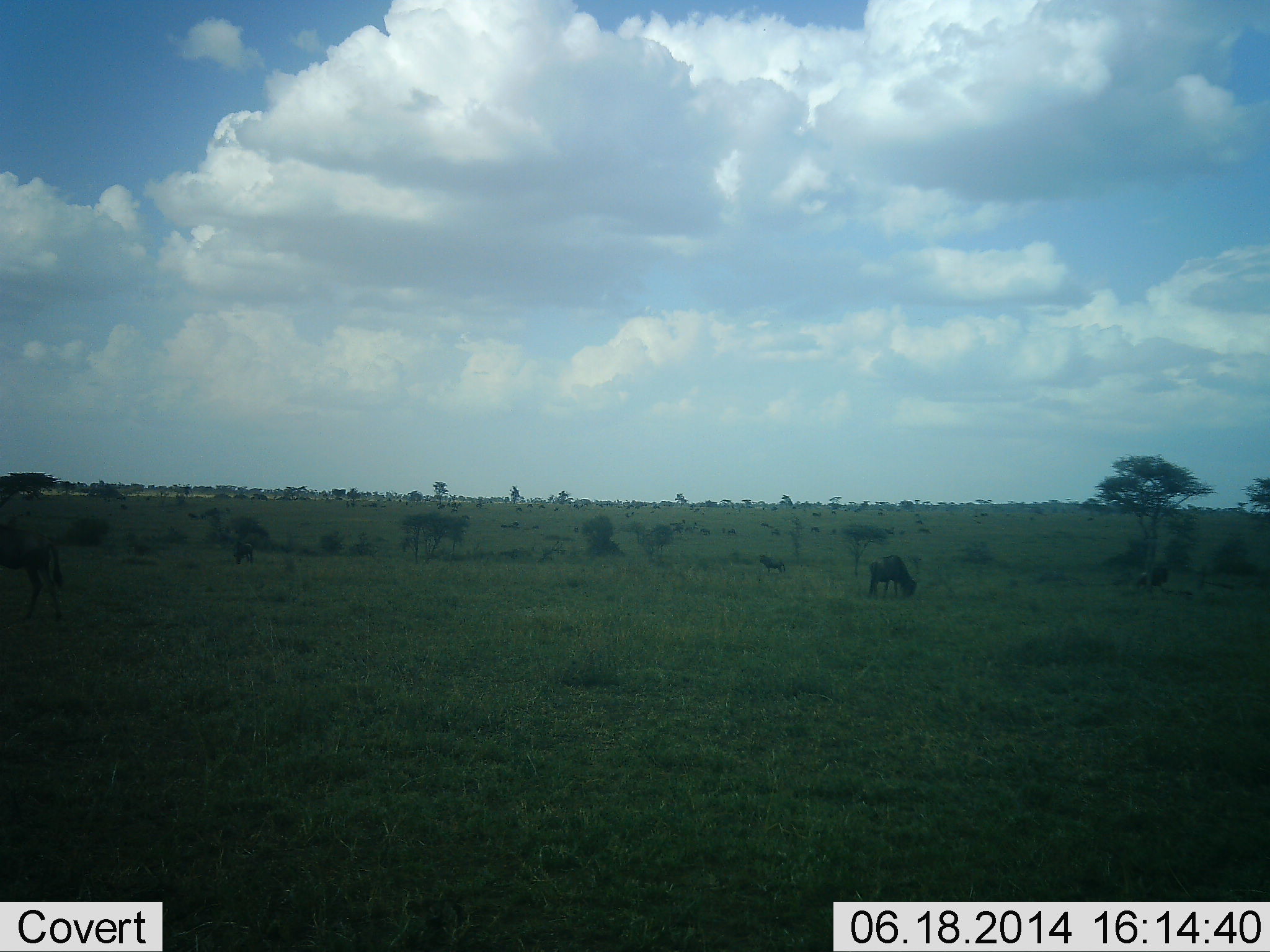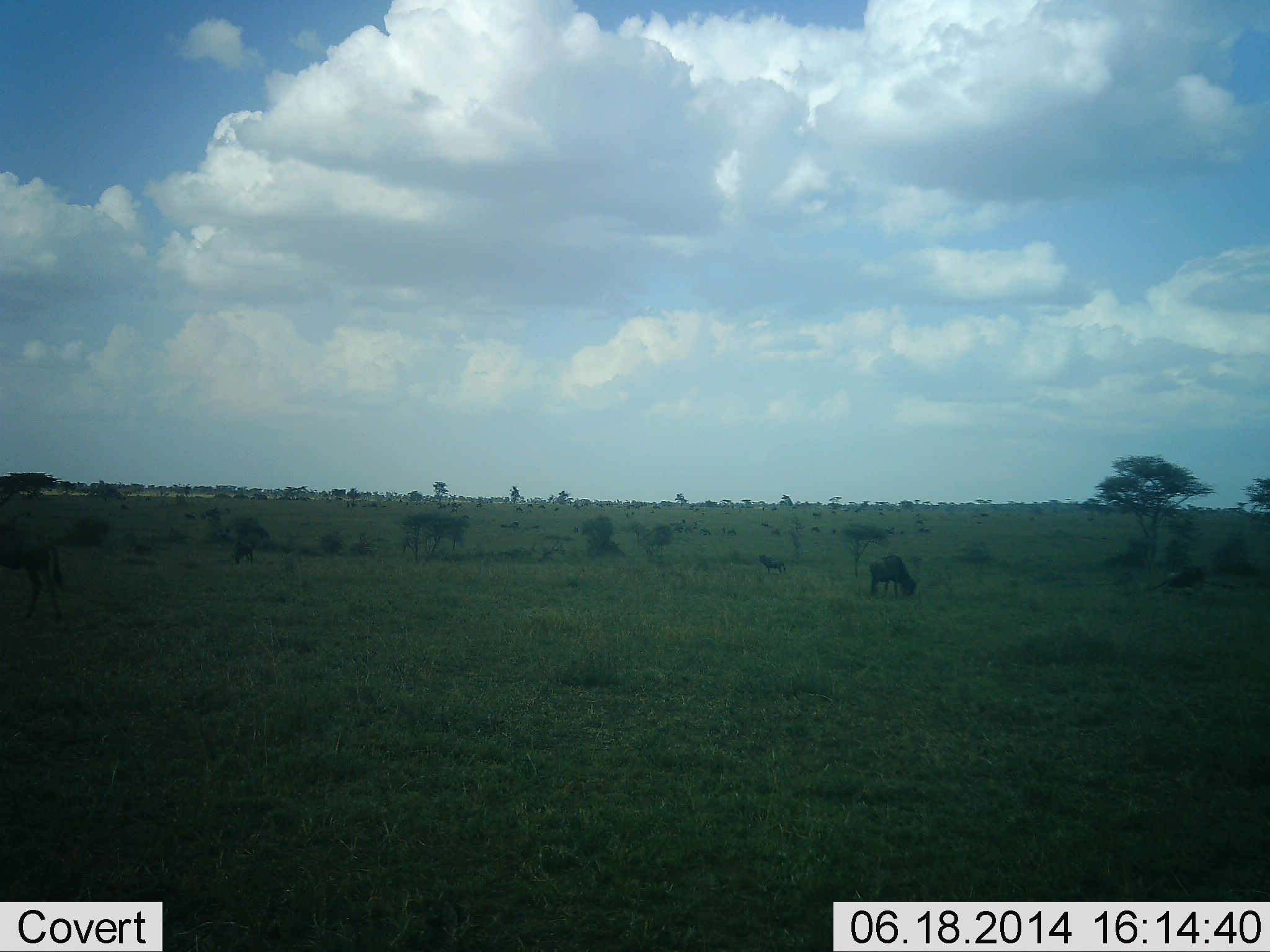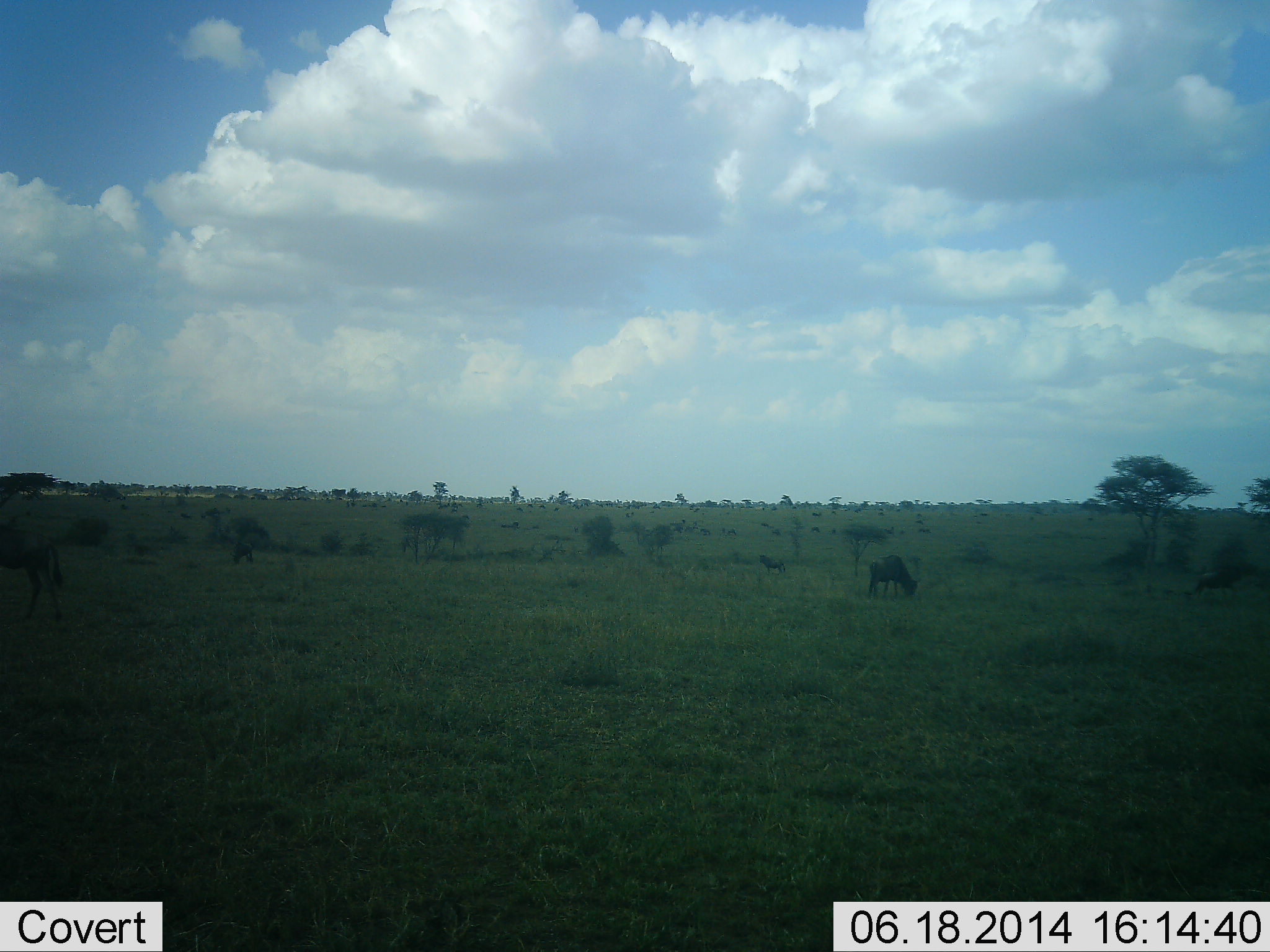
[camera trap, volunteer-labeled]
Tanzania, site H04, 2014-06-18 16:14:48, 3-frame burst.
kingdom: Animalia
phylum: Chordata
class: Mammalia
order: Artiodactyla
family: Bovidae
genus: Connochaetes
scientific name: Connochaetes taurinus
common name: blue wildebeest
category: wildebeest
Wildebeest (blue wildebeest) (Connochaetes taurinus), count 3. Behavior (volunteer vote fractions): standing 49%, resting 3%, moving 56%, interacting 3%. Young present (vote fraction): 3%. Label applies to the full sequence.